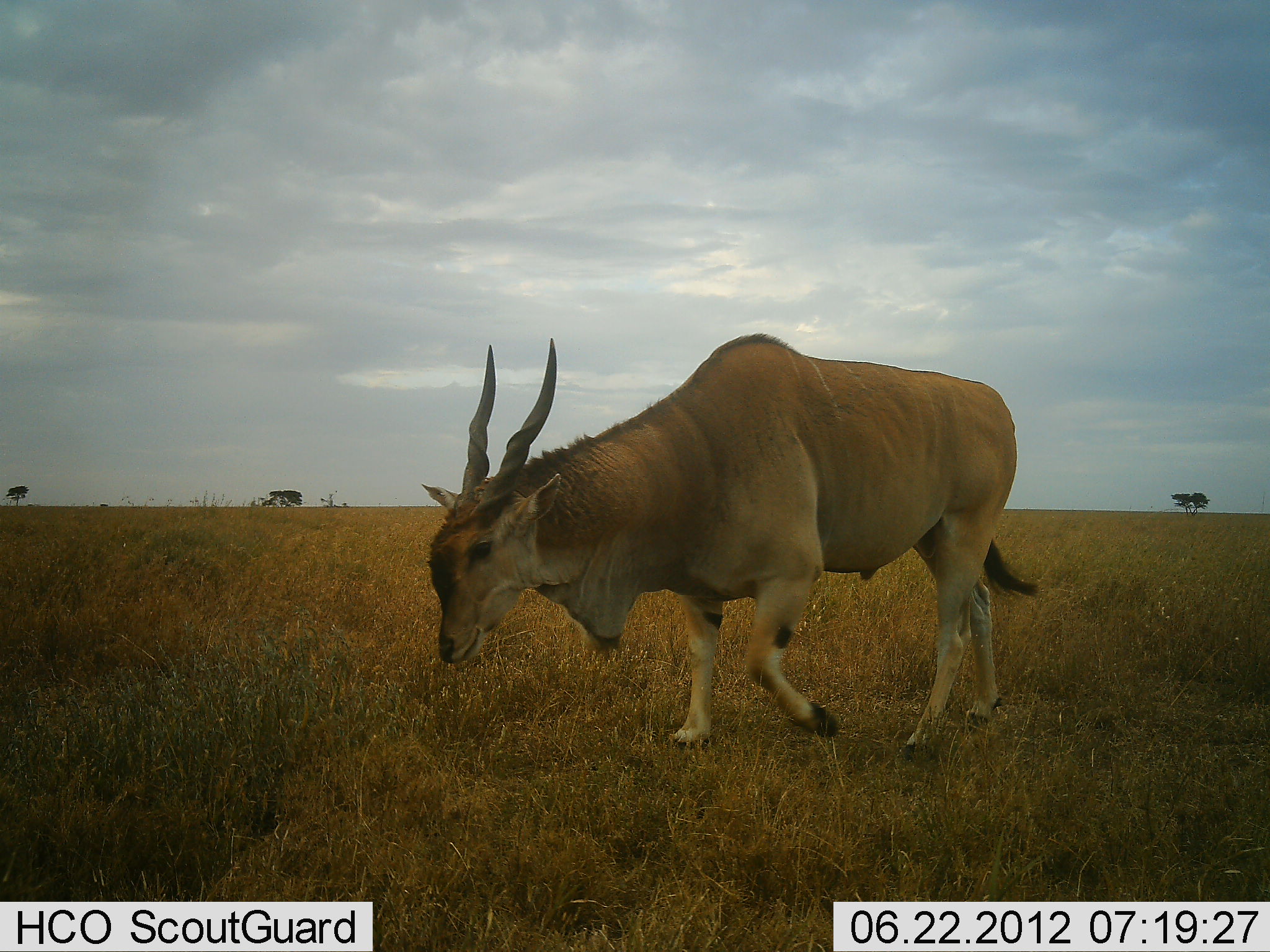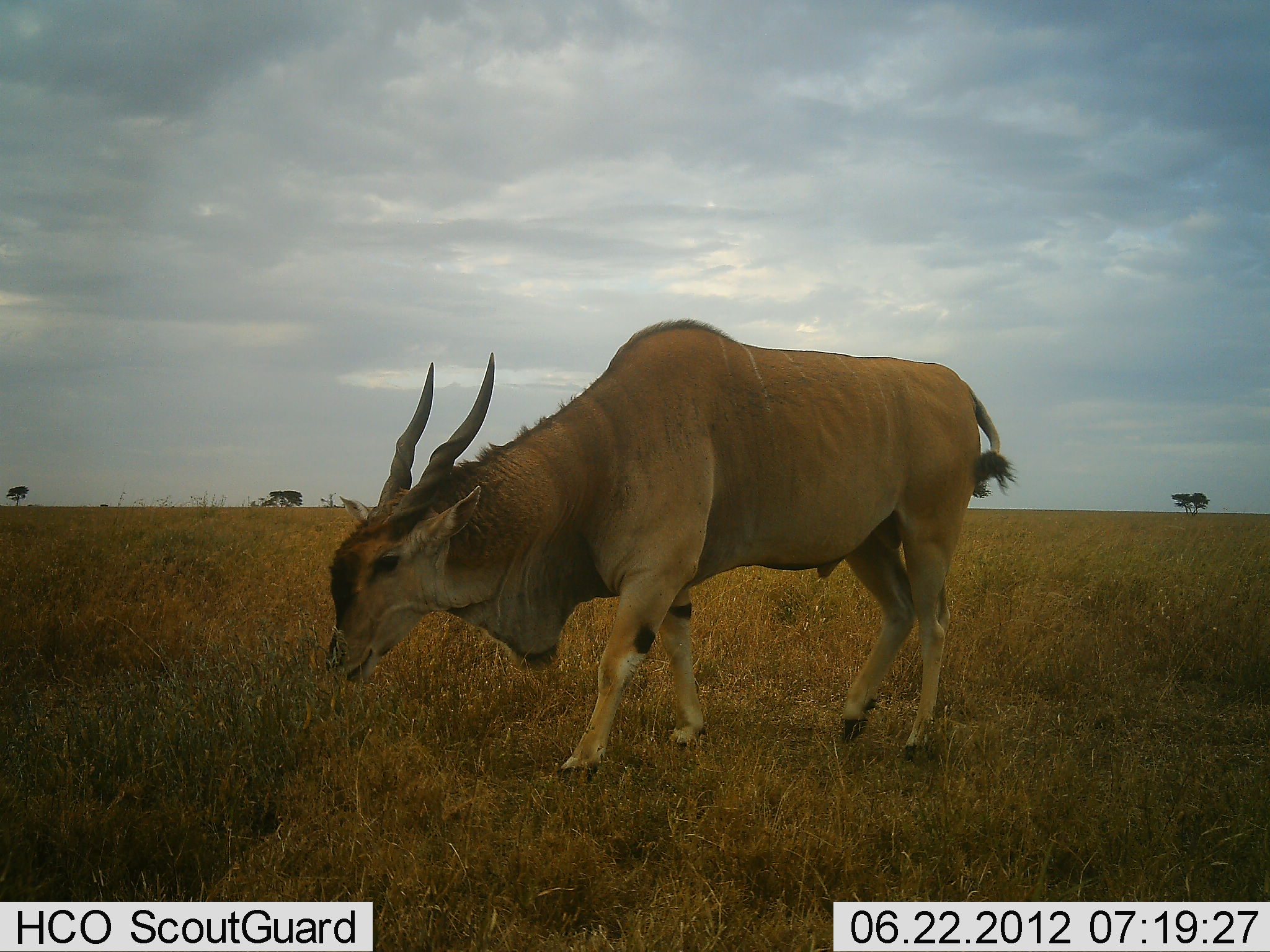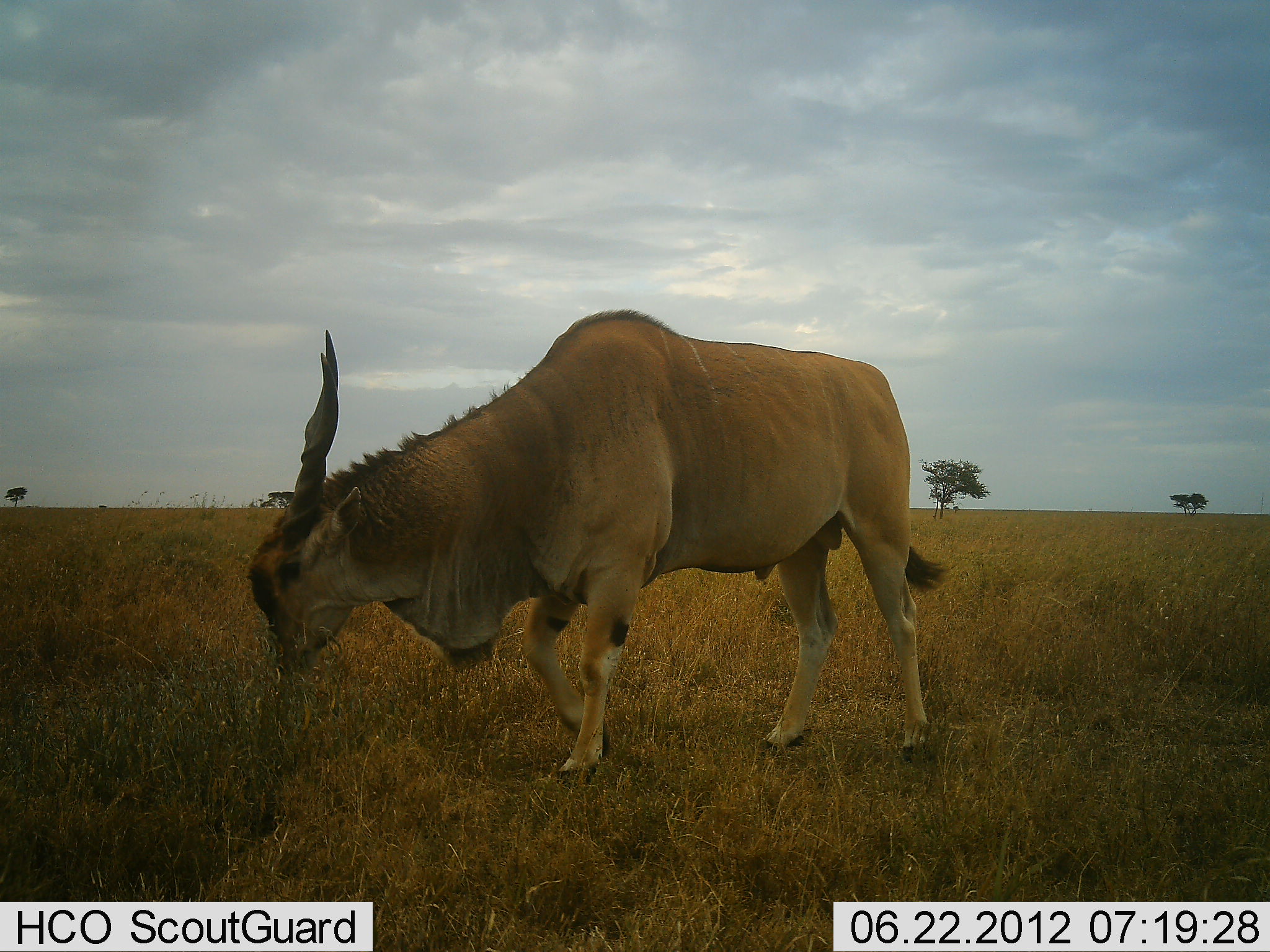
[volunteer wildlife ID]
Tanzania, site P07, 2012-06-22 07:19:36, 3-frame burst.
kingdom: Animalia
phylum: Chordata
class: Mammalia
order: Artiodactyla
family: Bovidae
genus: Tragelaphus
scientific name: Tragelaphus oryx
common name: eland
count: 1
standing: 10%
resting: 0%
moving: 70%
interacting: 0%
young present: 0%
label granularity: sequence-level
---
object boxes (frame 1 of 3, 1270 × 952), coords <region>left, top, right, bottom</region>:
animal: <region>421, 332, 1041, 765</region>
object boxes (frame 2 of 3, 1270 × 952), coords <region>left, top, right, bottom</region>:
animal: <region>323, 318, 1019, 789</region>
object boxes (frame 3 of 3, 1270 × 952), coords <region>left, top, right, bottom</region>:
animal: <region>247, 308, 951, 788</region>